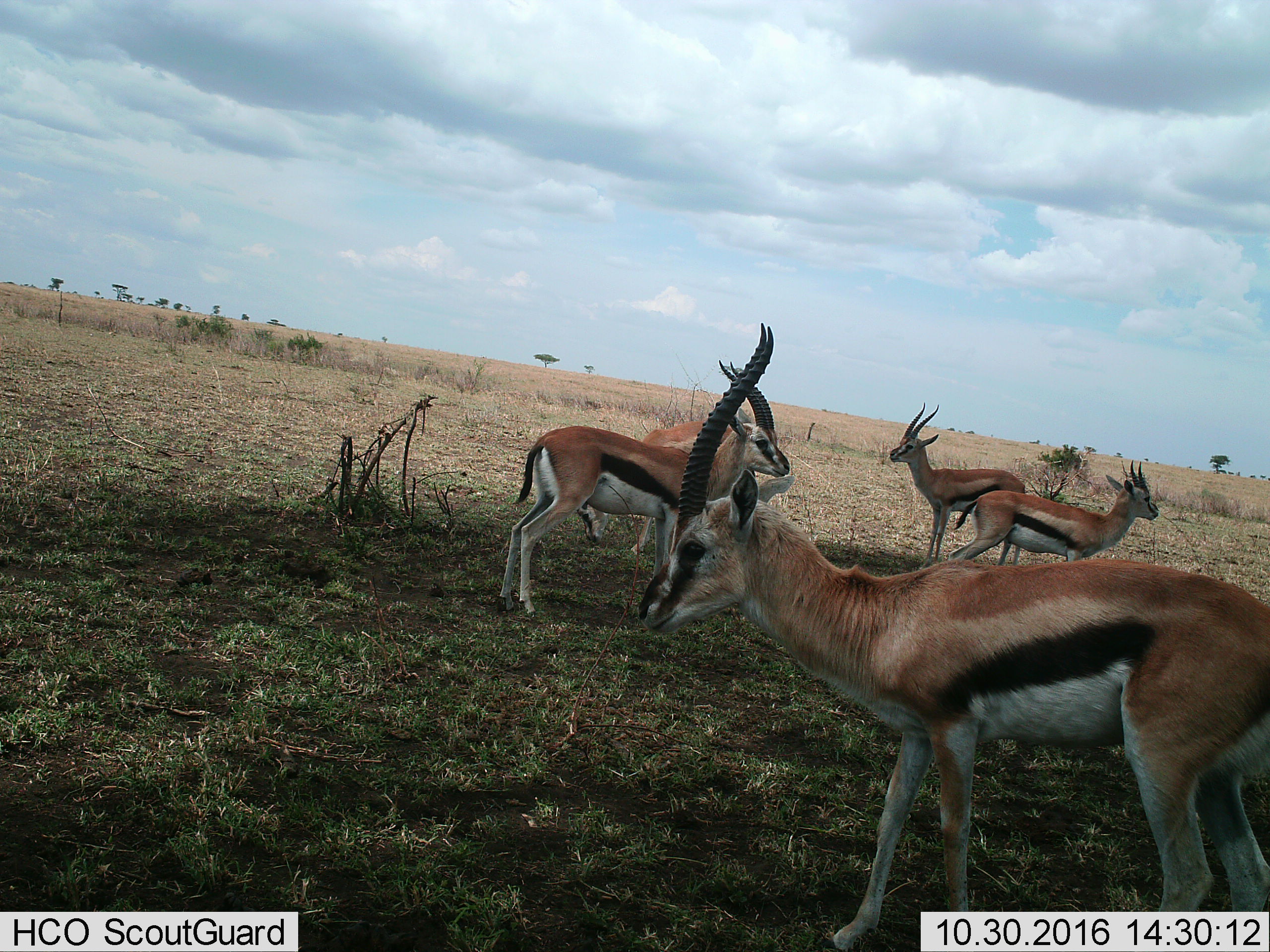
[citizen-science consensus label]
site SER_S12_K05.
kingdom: Animalia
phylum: Chordata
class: Mammalia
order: Artiodactyla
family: Bovidae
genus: Eudorcas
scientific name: Eudorcas thomsonii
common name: thomson's gazelle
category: gazellethomsons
Gazellethomsons (thomson's gazelle) (Eudorcas thomsonii), count 5. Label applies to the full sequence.